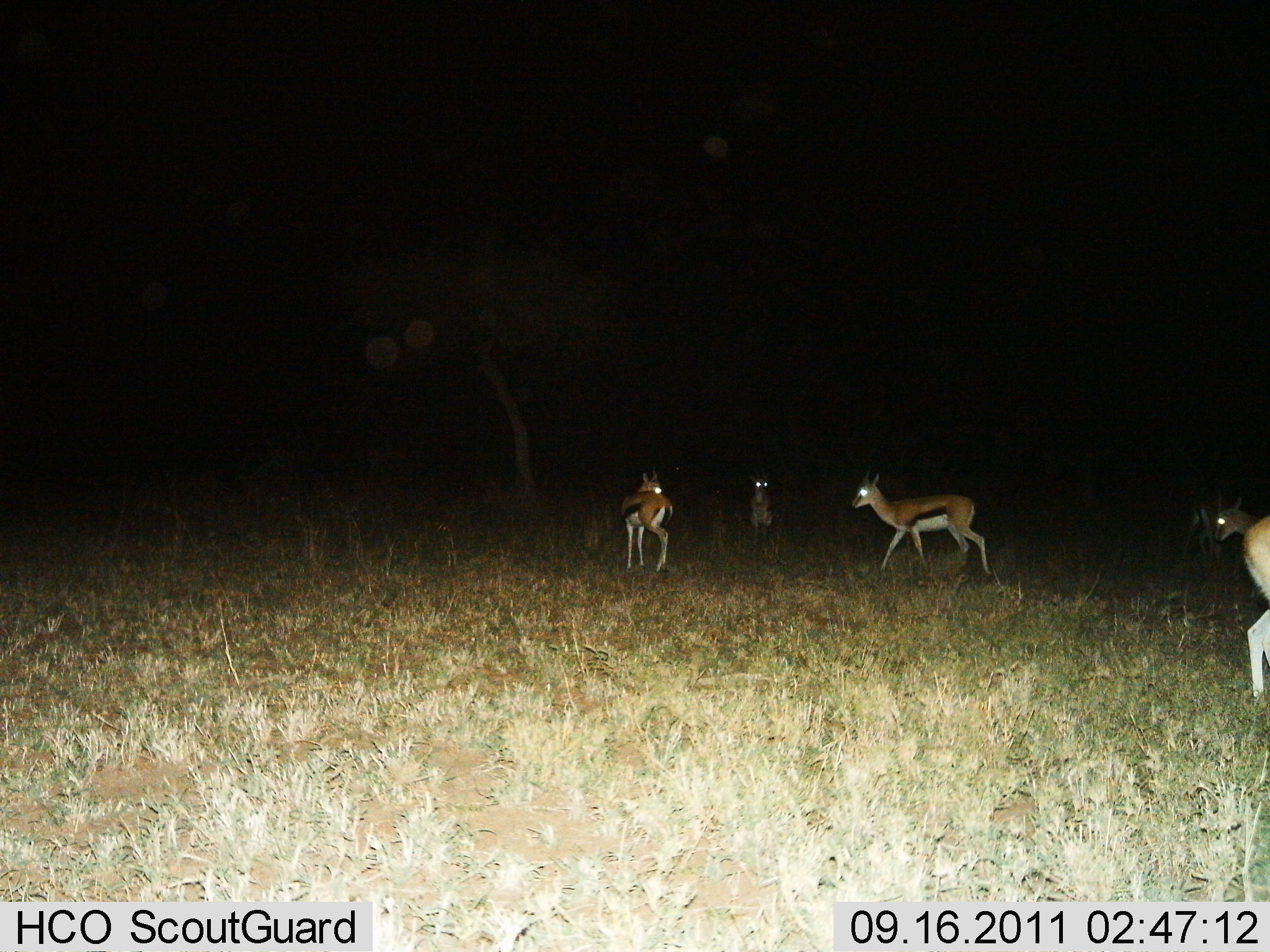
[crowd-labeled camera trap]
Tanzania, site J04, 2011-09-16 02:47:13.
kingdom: Animalia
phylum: Chordata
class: Mammalia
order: Artiodactyla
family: Bovidae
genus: Eudorcas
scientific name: Eudorcas thomsonii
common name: thomson's gazelle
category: gazellethomsons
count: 5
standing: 64%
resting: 0%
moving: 45%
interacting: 0%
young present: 0%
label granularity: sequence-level